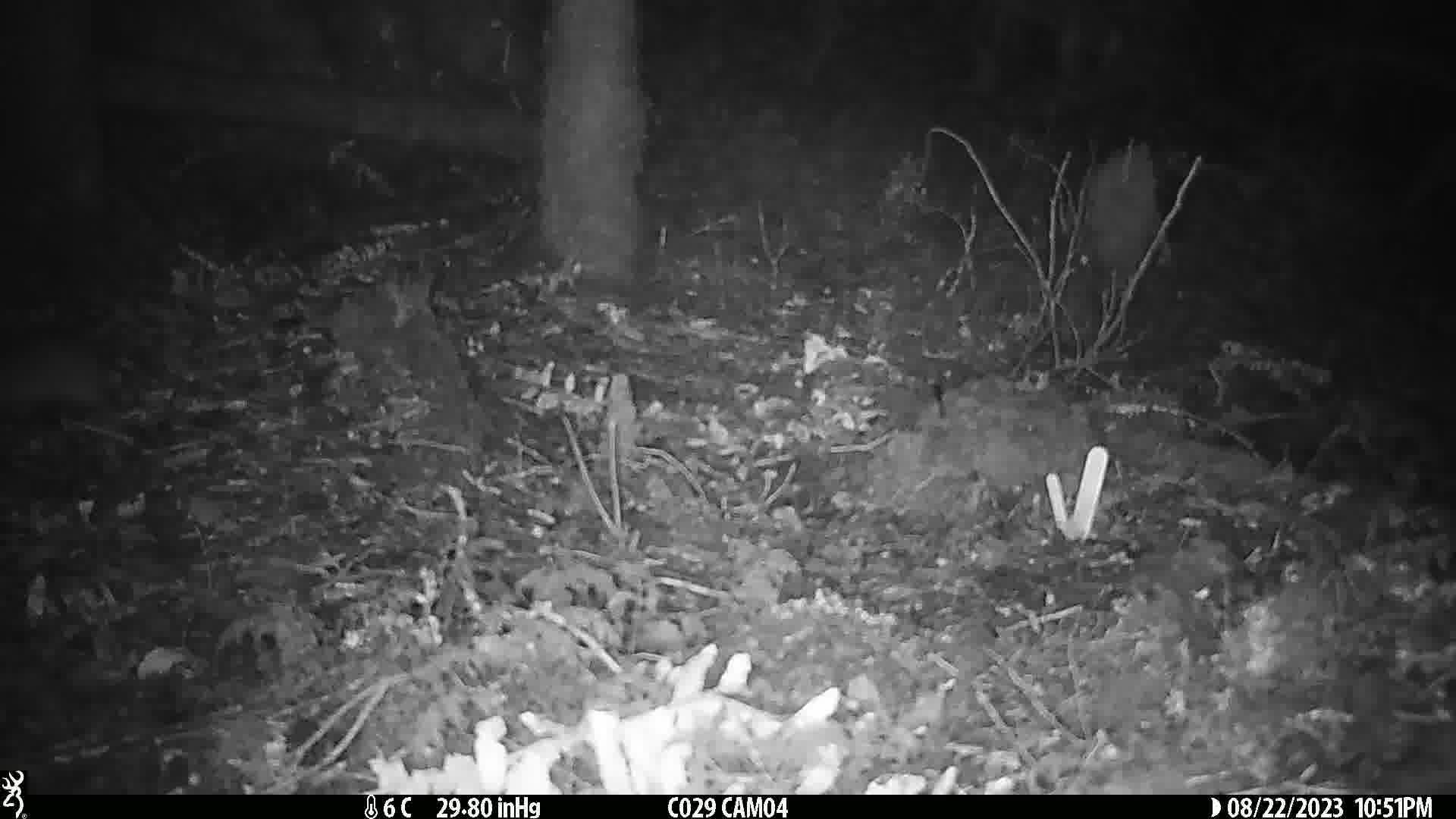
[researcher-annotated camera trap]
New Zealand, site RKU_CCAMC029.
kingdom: Animalia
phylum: Chordata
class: Mammalia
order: Rodentia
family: Muridae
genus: Rattus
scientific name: Rattus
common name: rat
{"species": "rat (Rattus)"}